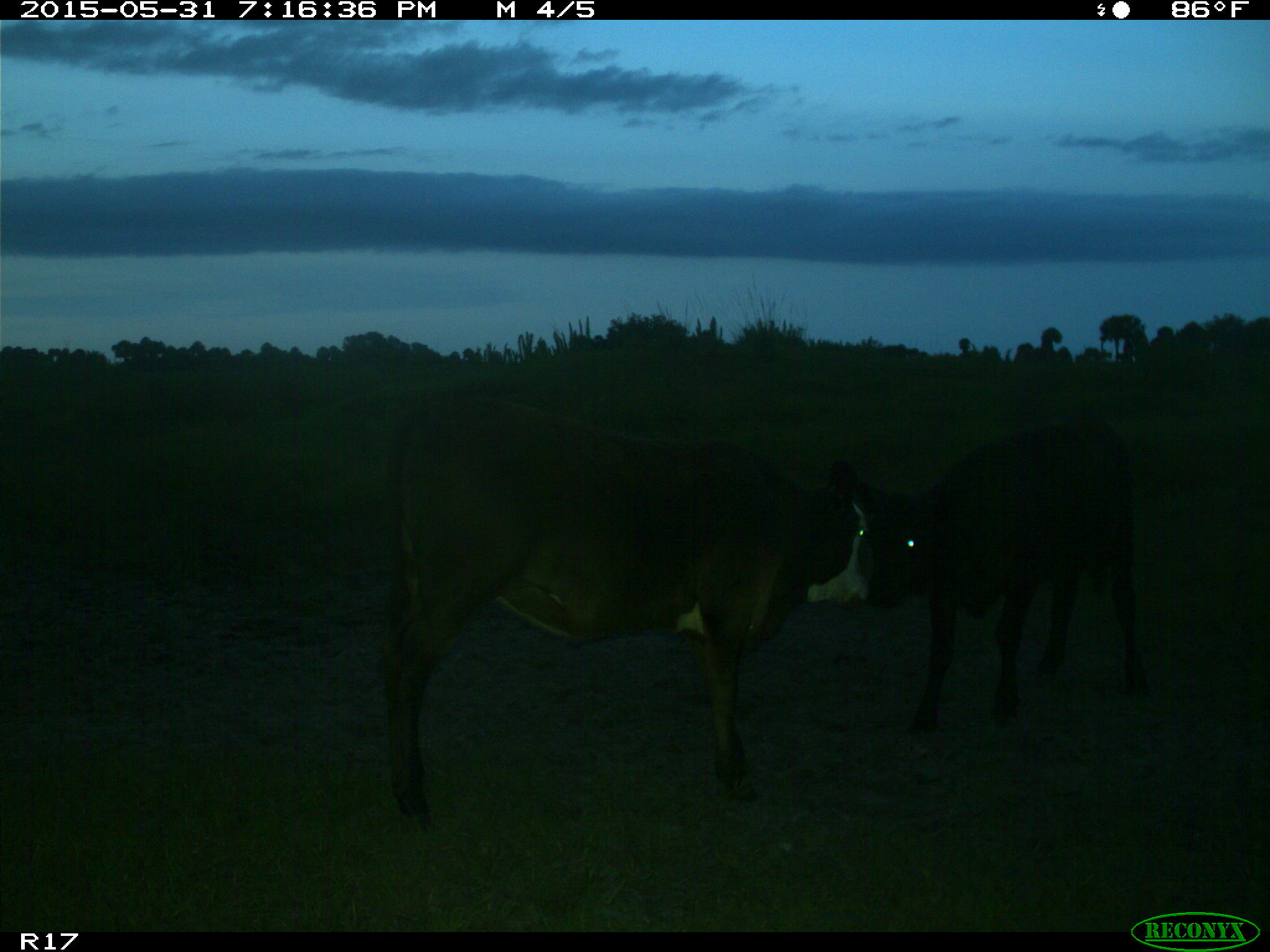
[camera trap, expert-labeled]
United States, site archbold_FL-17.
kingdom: Animalia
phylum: Chordata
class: Mammalia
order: Artiodactyla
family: Bovidae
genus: Bos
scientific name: Bos taurus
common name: domestic cow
Bos taurus (domestic cow).